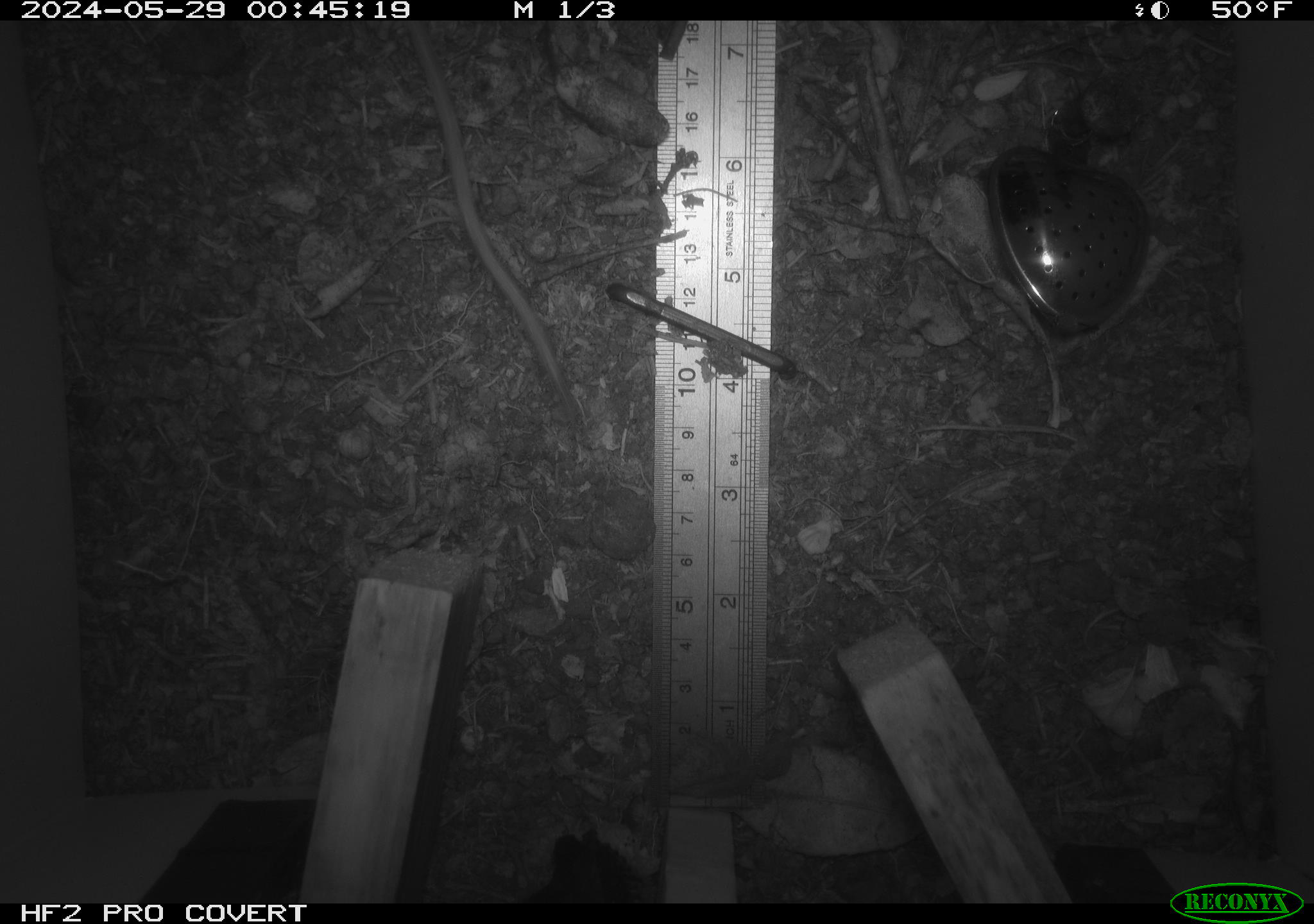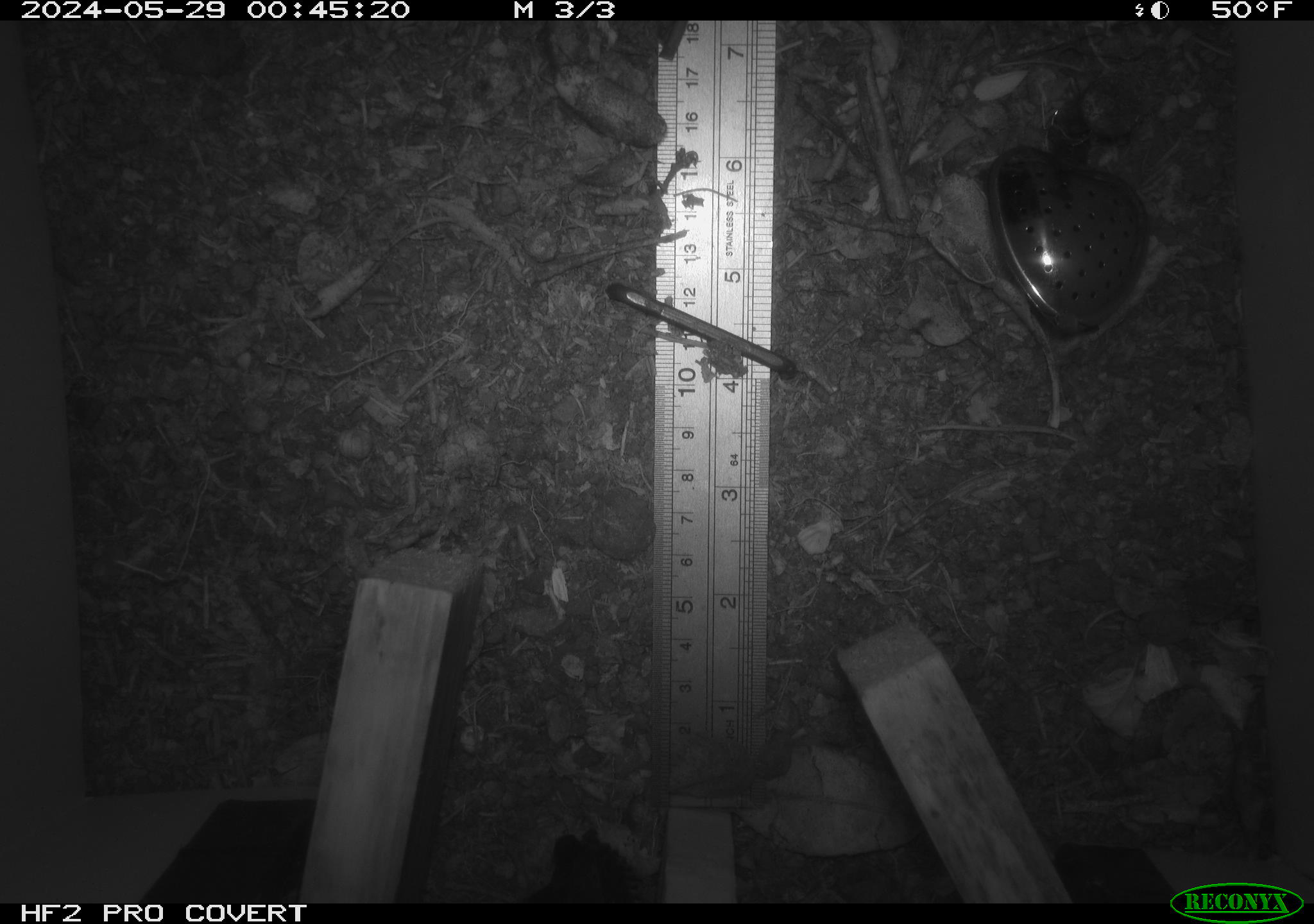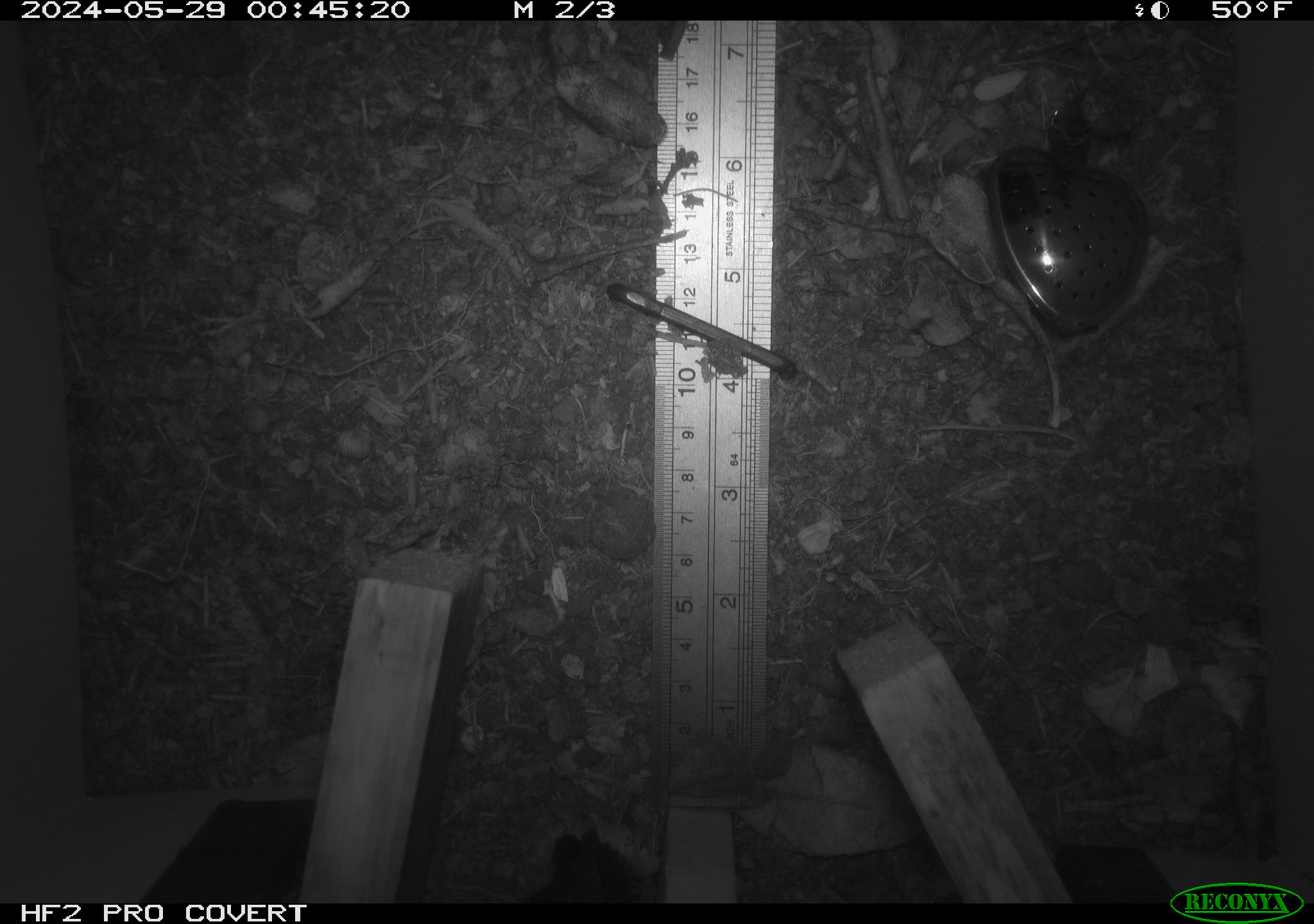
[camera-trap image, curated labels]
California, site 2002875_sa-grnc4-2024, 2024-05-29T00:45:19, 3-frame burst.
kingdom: Animalia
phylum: Chordata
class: Mammalia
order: Rodentia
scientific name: Rodentia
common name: rodent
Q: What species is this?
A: Rodent (Rodentia).